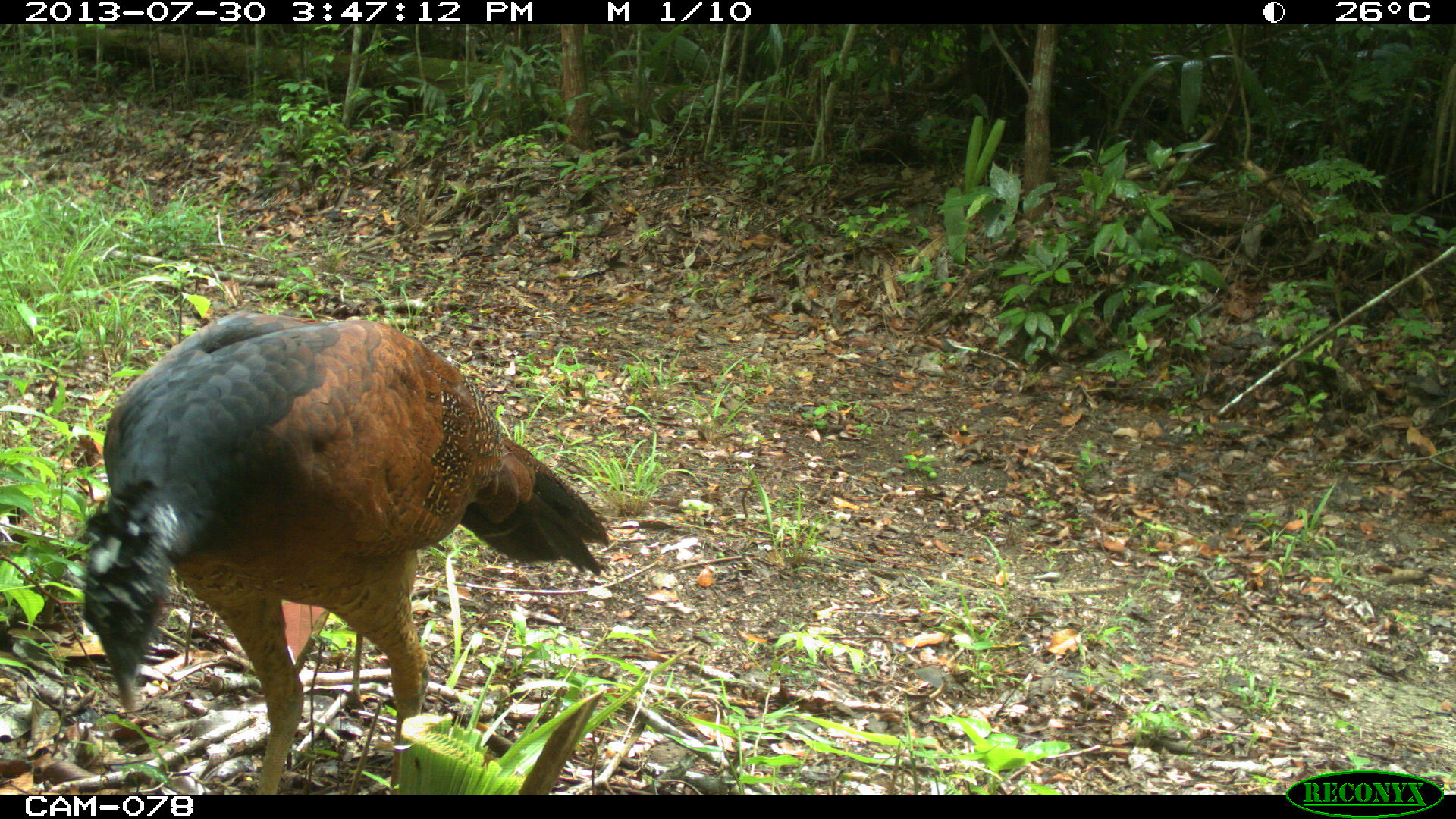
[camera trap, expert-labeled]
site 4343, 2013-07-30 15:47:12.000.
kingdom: Animalia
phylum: Chordata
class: Aves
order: Galliformes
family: Cracidae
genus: Crax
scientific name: Crax rubra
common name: great curassow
Crax rubra (great curassow), count 2, sex female.